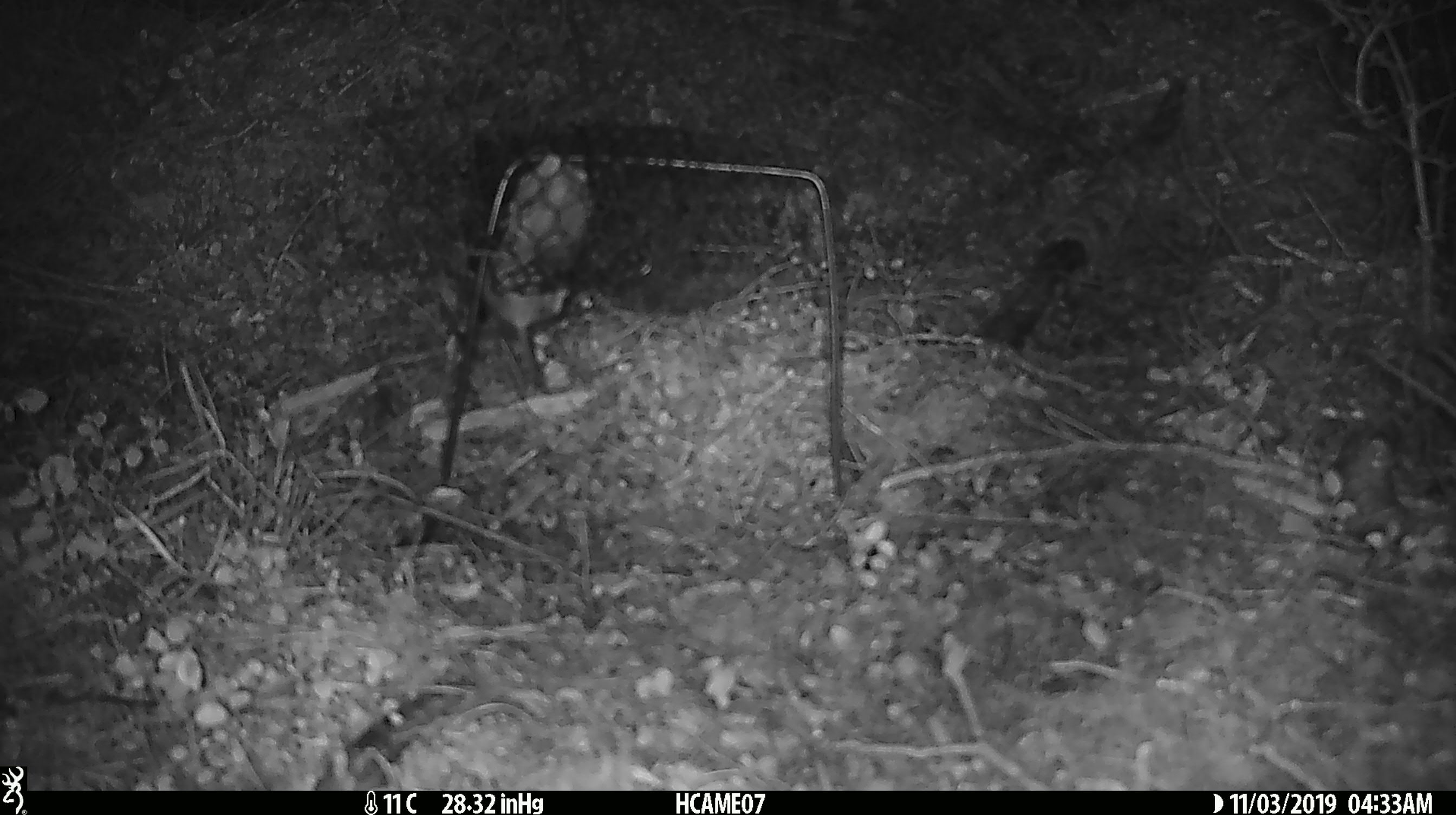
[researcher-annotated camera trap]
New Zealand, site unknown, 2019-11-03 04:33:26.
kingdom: Animalia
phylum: Chordata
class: Mammalia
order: Rodentia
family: Muridae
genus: Mus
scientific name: Mus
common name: mouse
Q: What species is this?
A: Mouse (Mus).